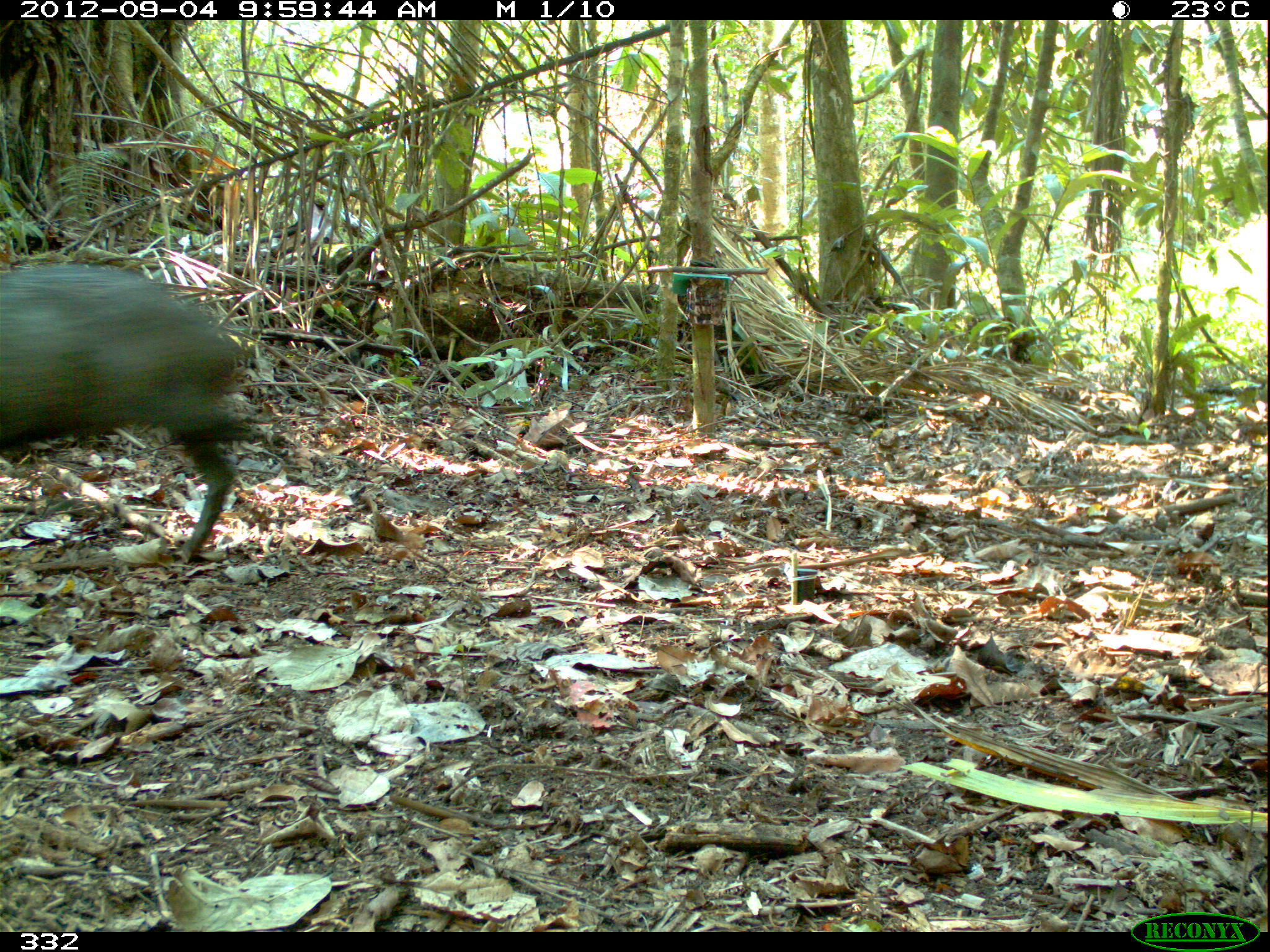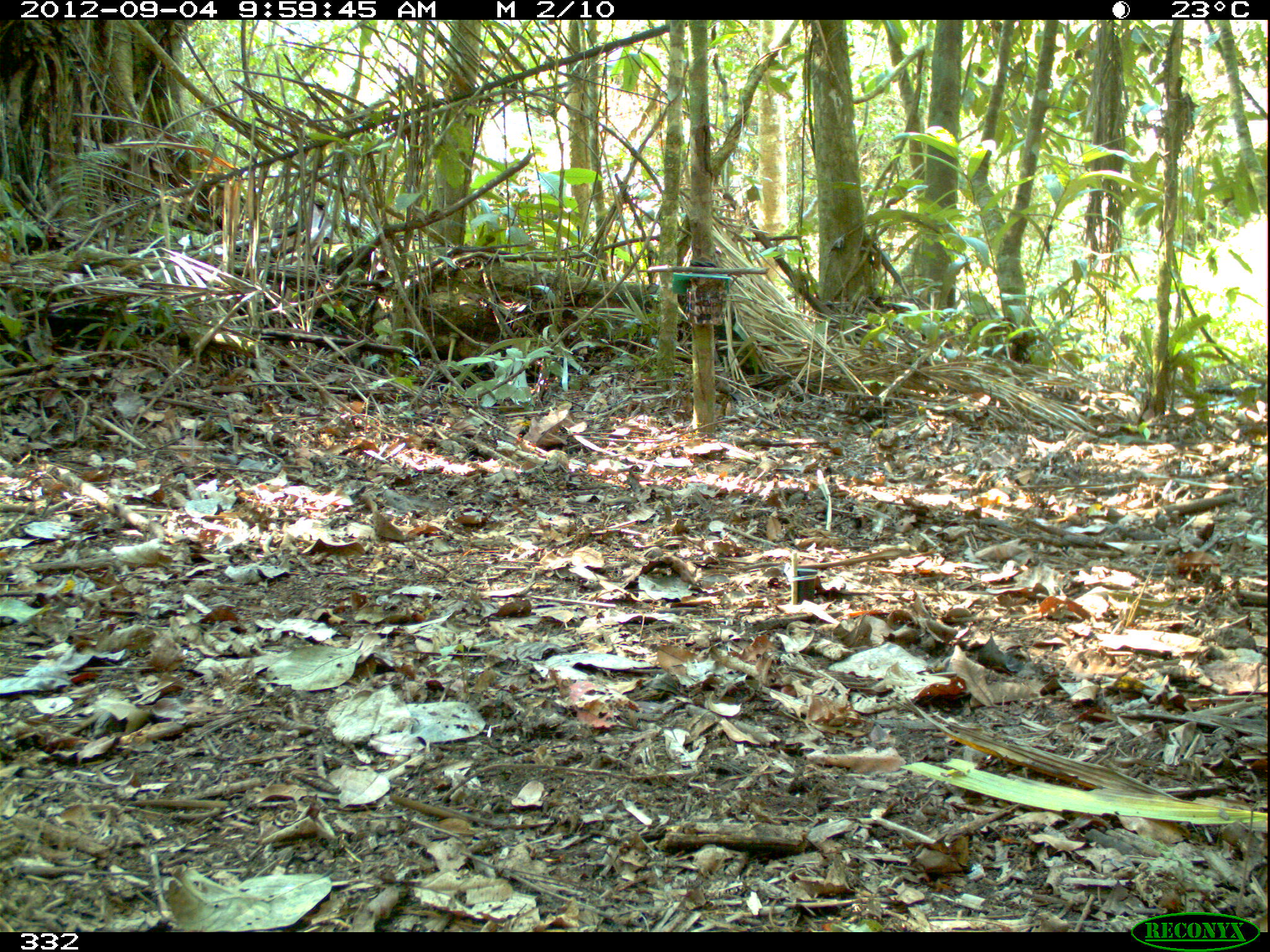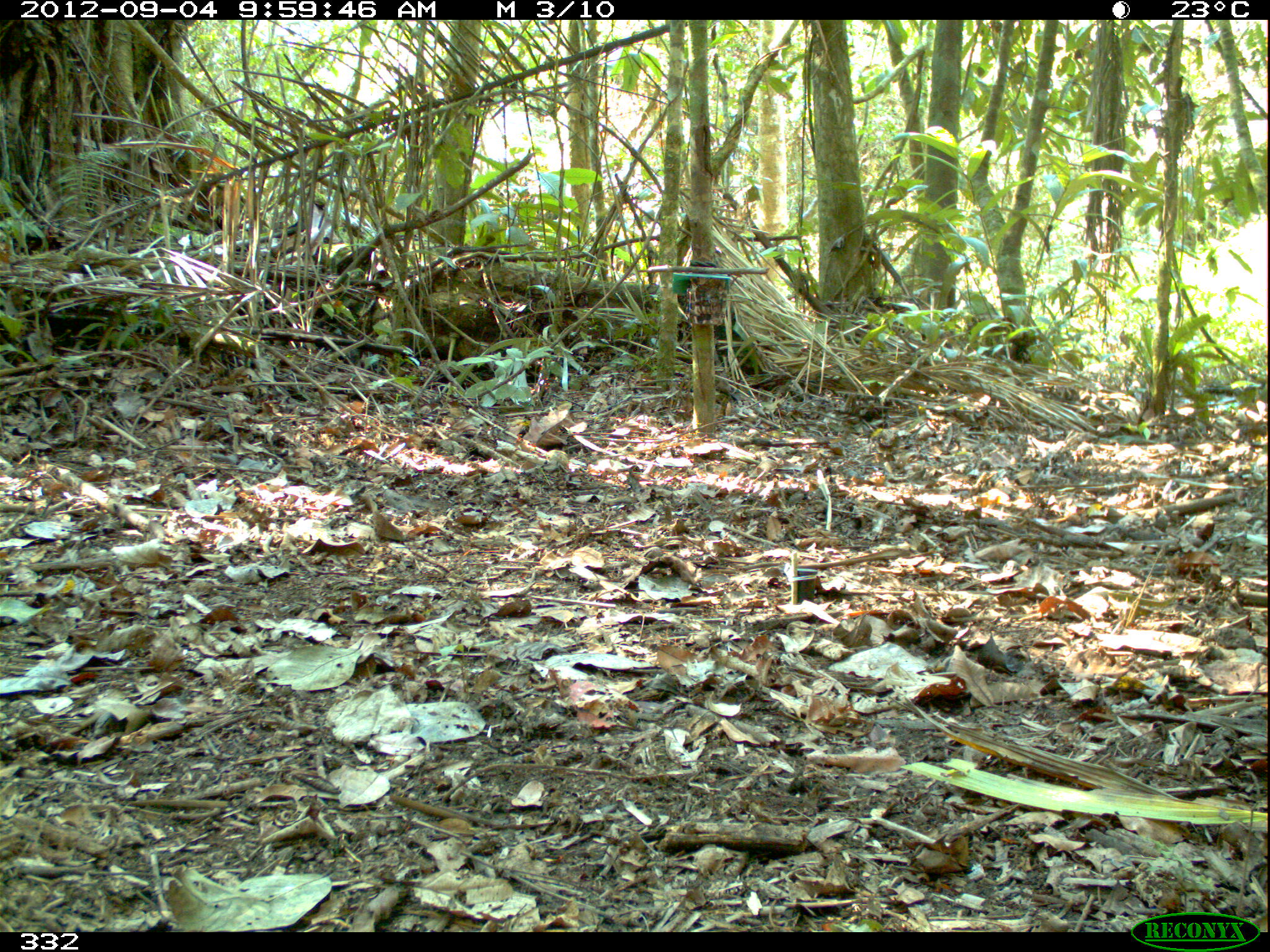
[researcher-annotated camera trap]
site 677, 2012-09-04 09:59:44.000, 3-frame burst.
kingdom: Animalia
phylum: Chordata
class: Mammalia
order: Artiodactyla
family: Tayassuidae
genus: Tayassu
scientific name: Tayassu pecari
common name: white-lipped peccary